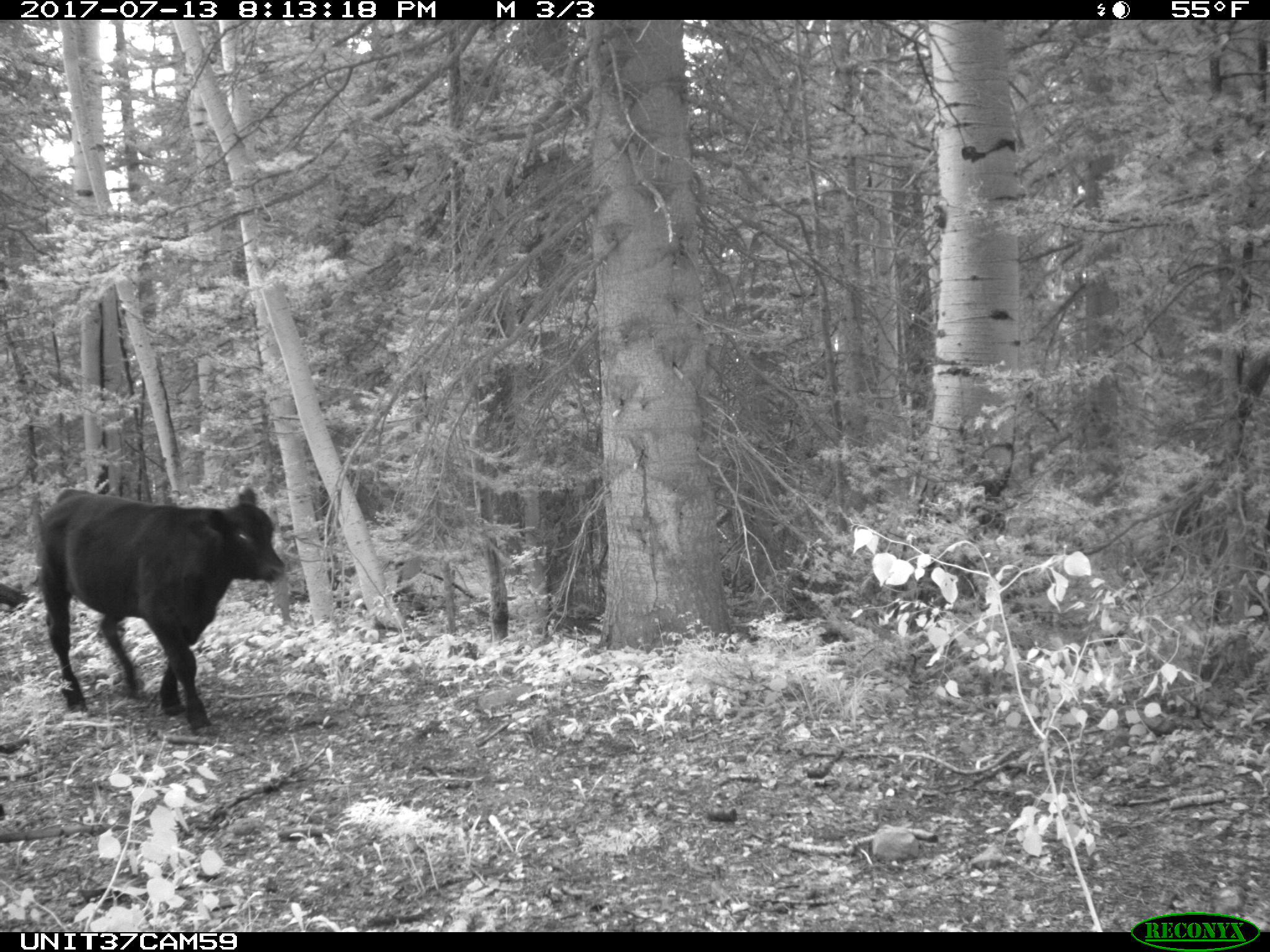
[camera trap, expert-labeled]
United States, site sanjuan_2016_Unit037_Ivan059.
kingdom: Animalia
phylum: Chordata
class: Mammalia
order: Artiodactyla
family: Bovidae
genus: Bos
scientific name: Bos taurus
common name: domestic cow